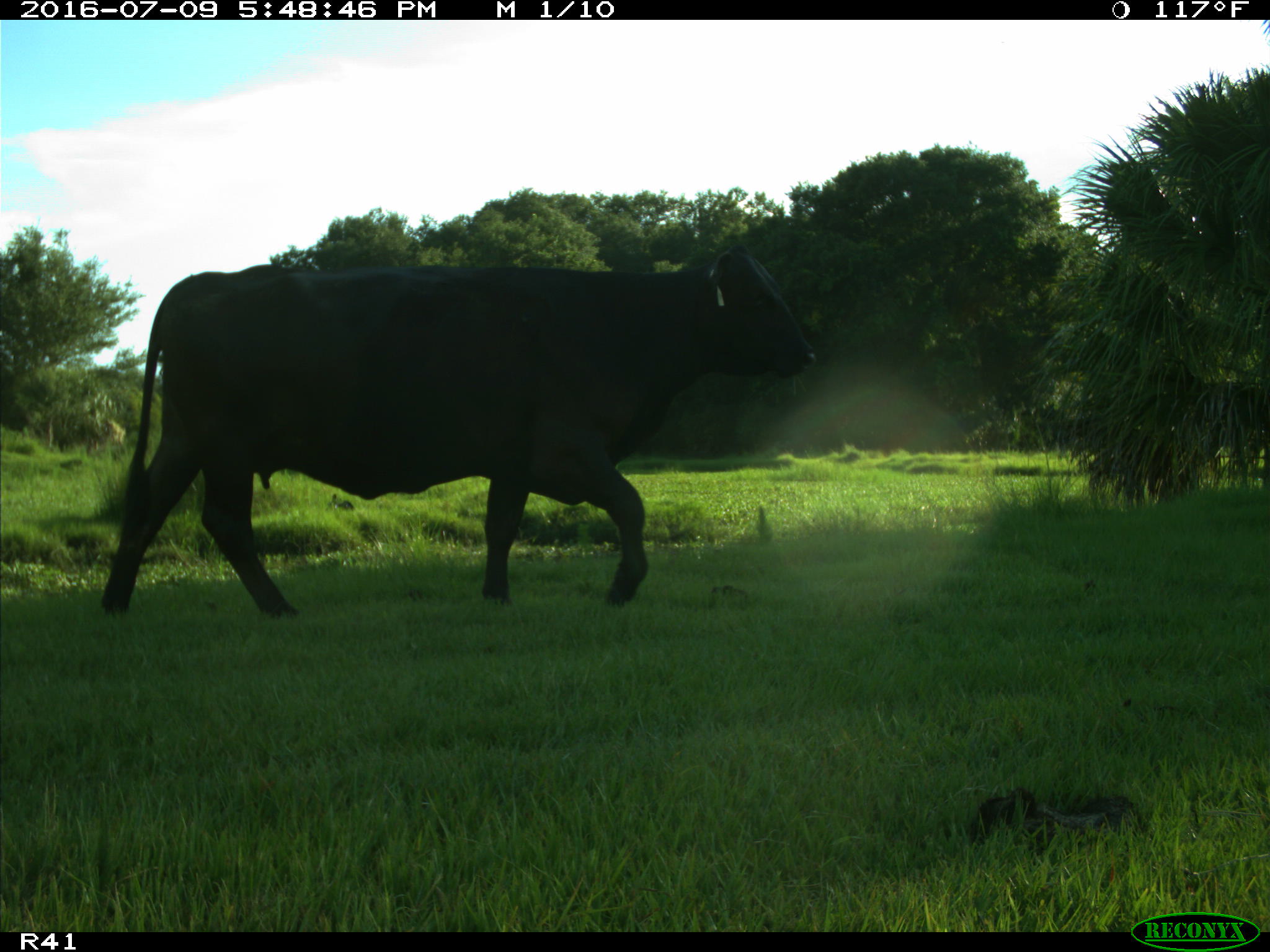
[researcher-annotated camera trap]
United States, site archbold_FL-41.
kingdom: Animalia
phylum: Chordata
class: Mammalia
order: Artiodactyla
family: Bovidae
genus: Bos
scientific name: Bos taurus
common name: domestic cow